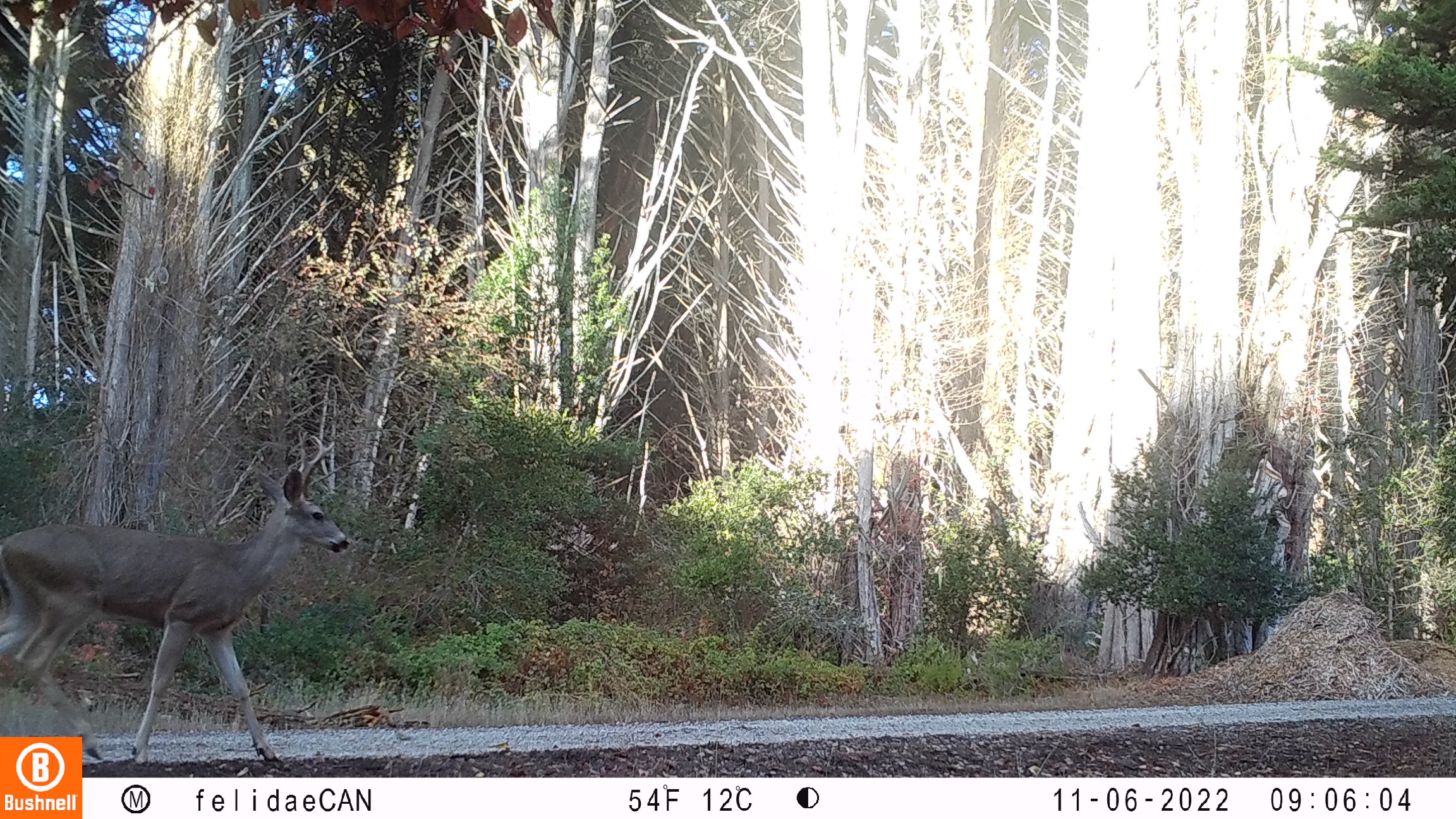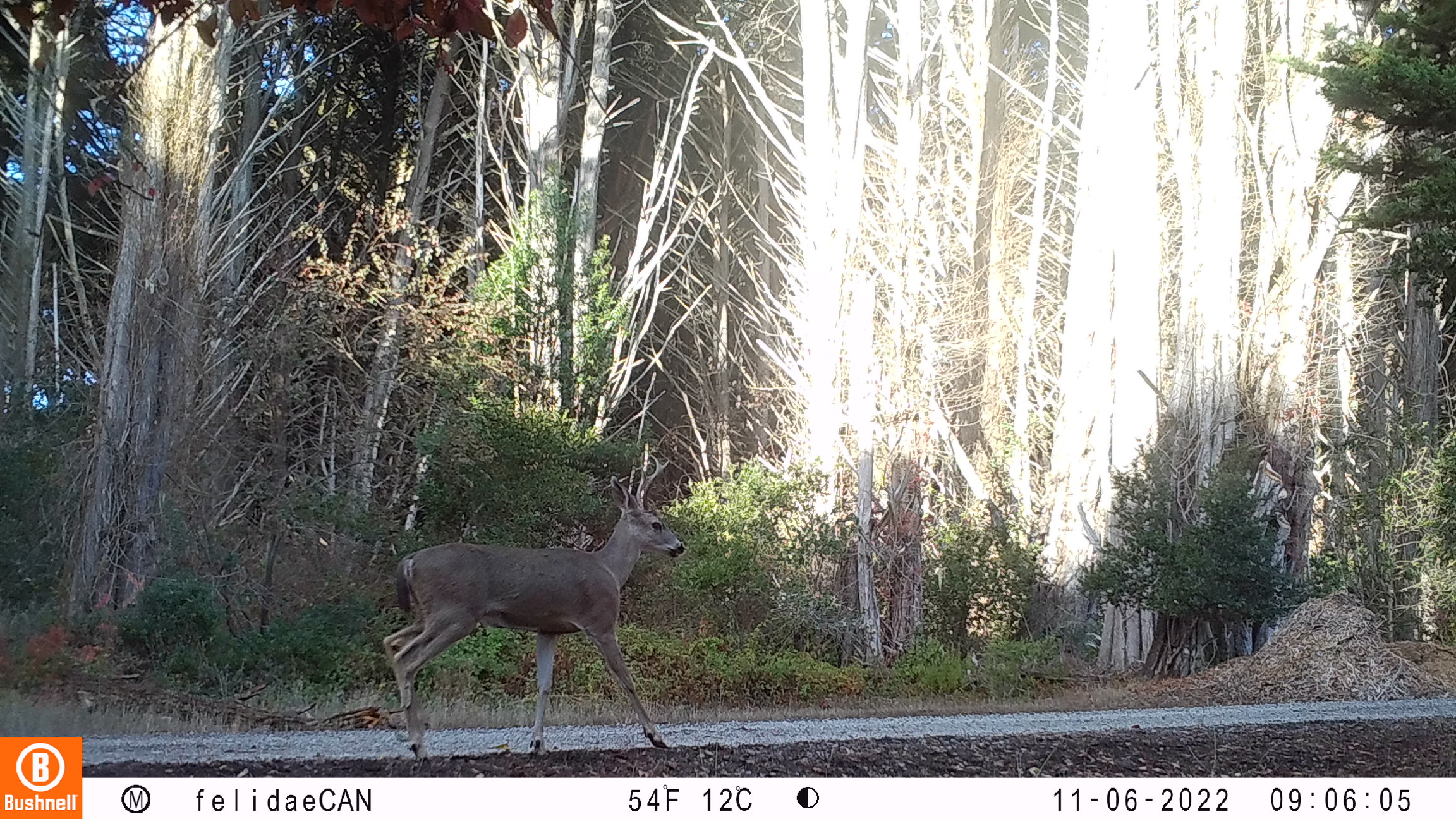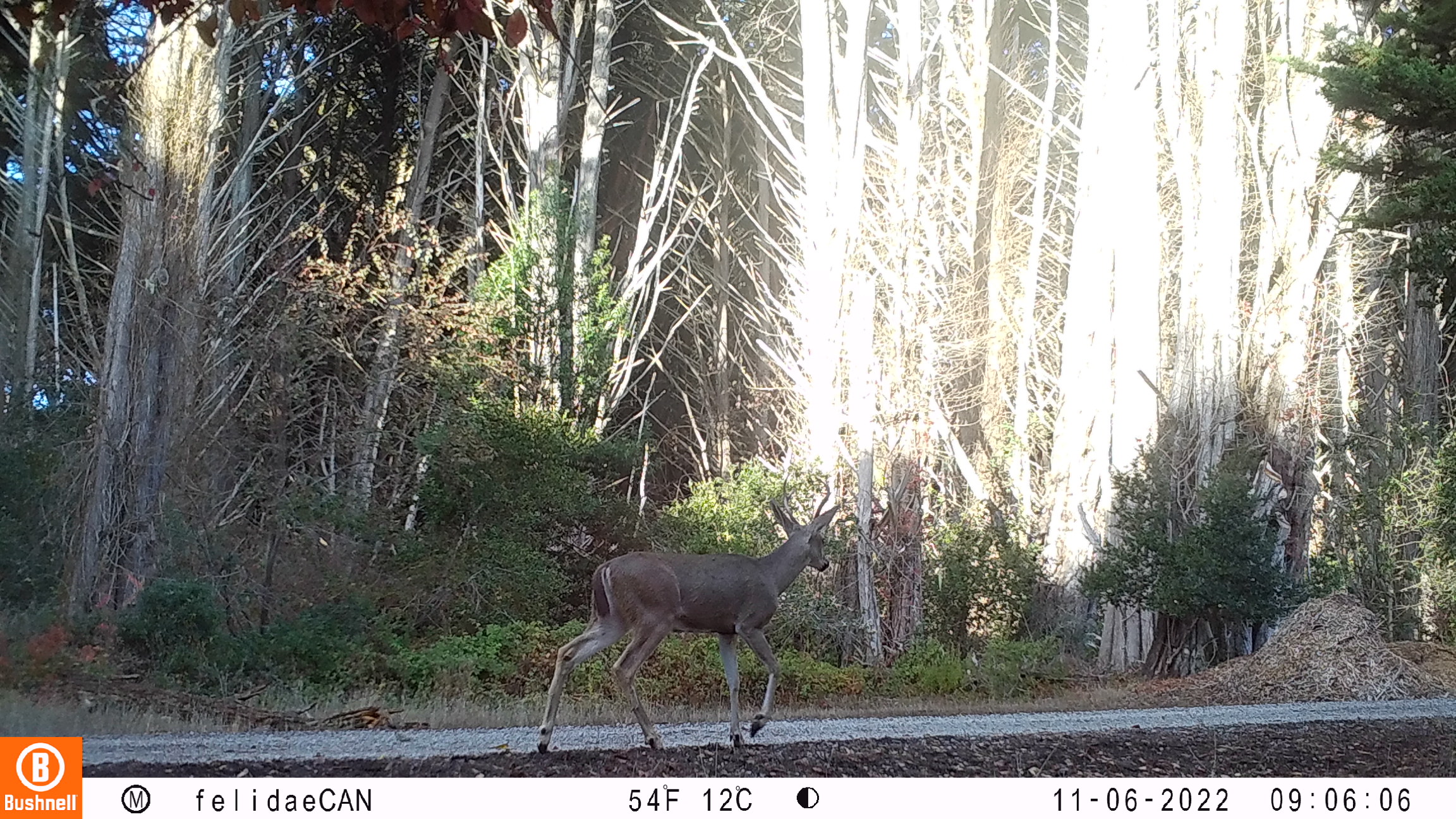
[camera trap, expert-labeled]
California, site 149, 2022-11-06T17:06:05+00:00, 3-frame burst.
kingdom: Animalia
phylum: Chordata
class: Mammalia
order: Artiodactyla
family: Cervidae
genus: Odocoileus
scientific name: Odocoileus hemionus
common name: mule deer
Mule deer (Odocoileus hemionus).